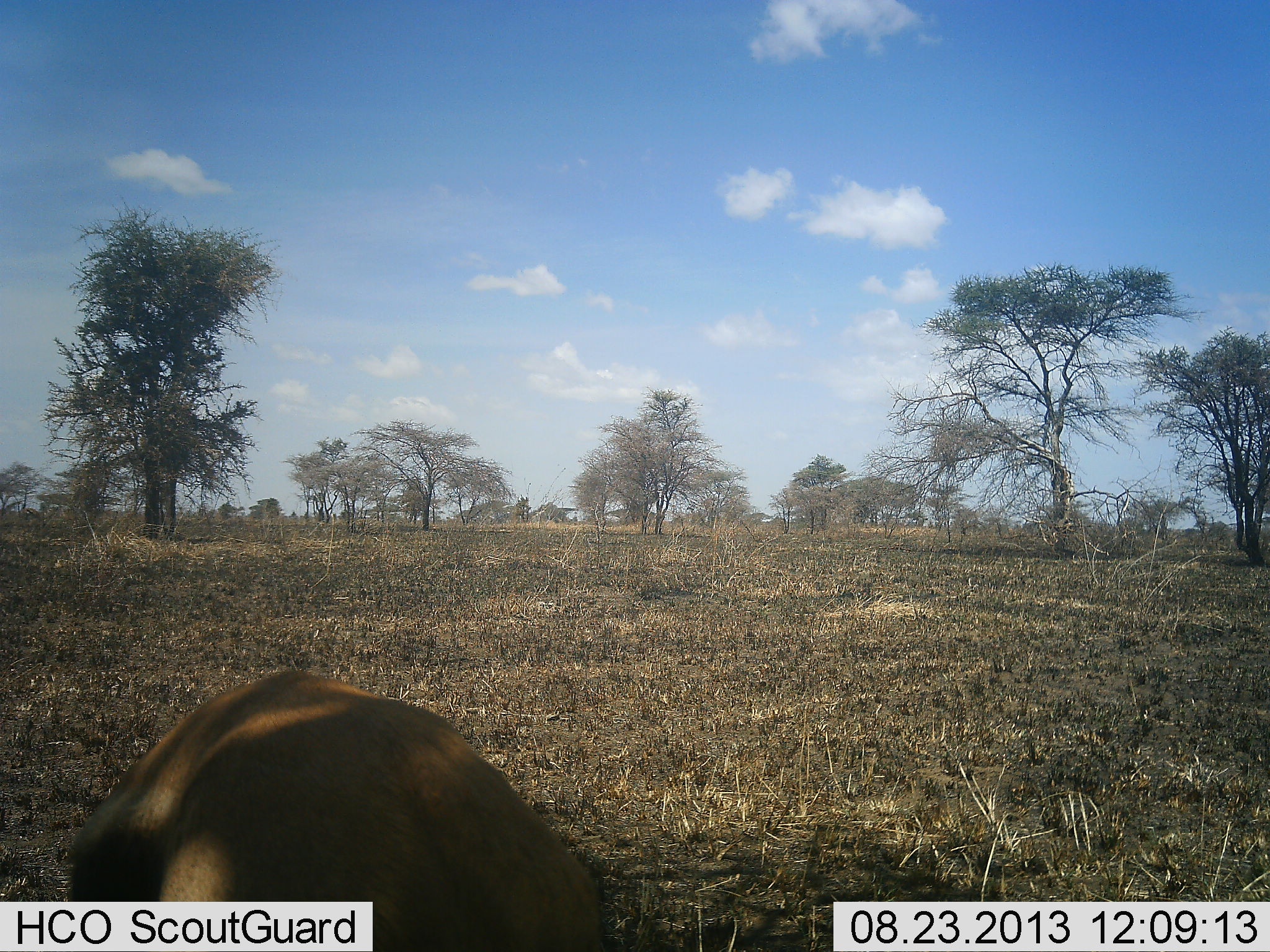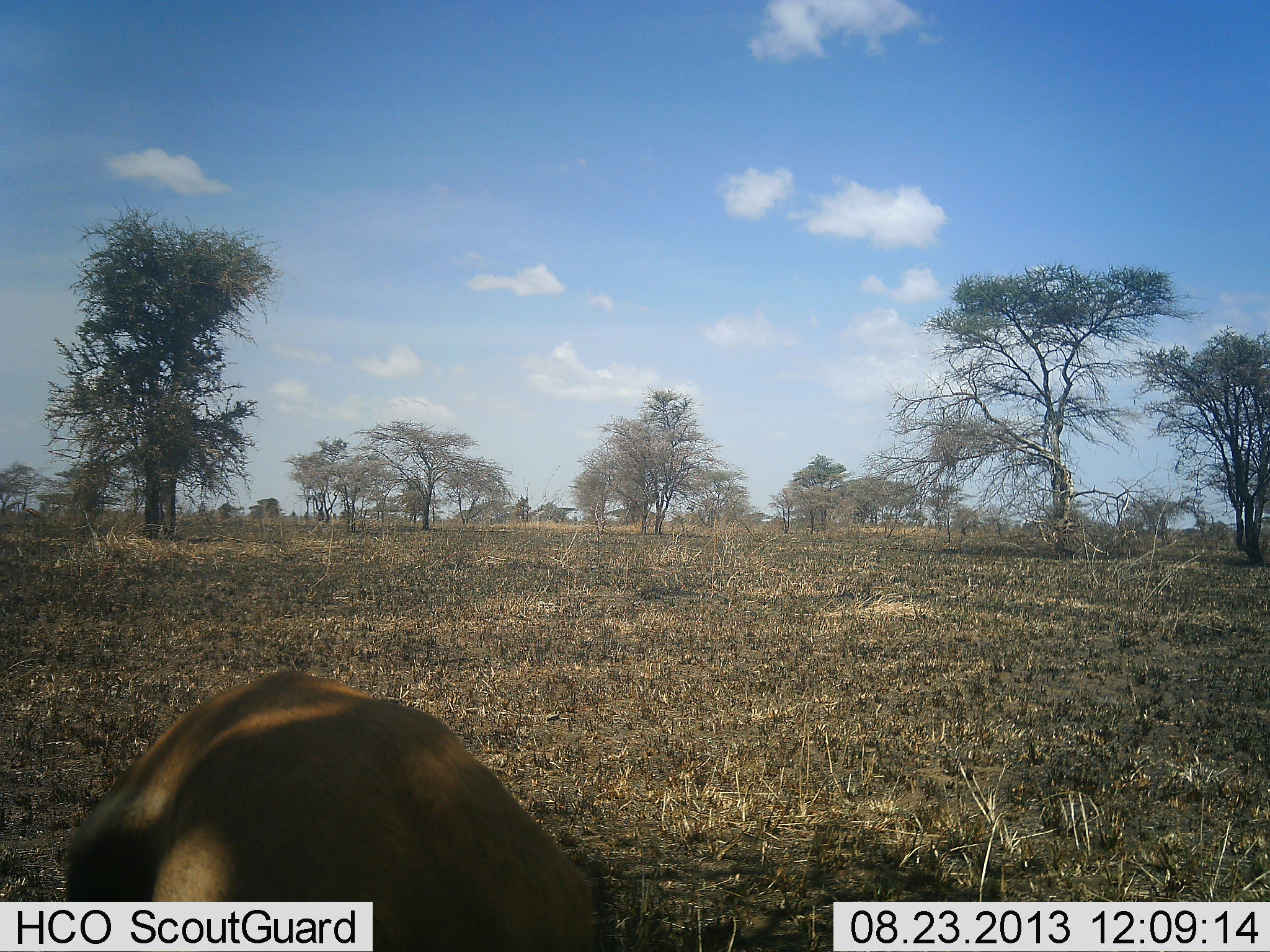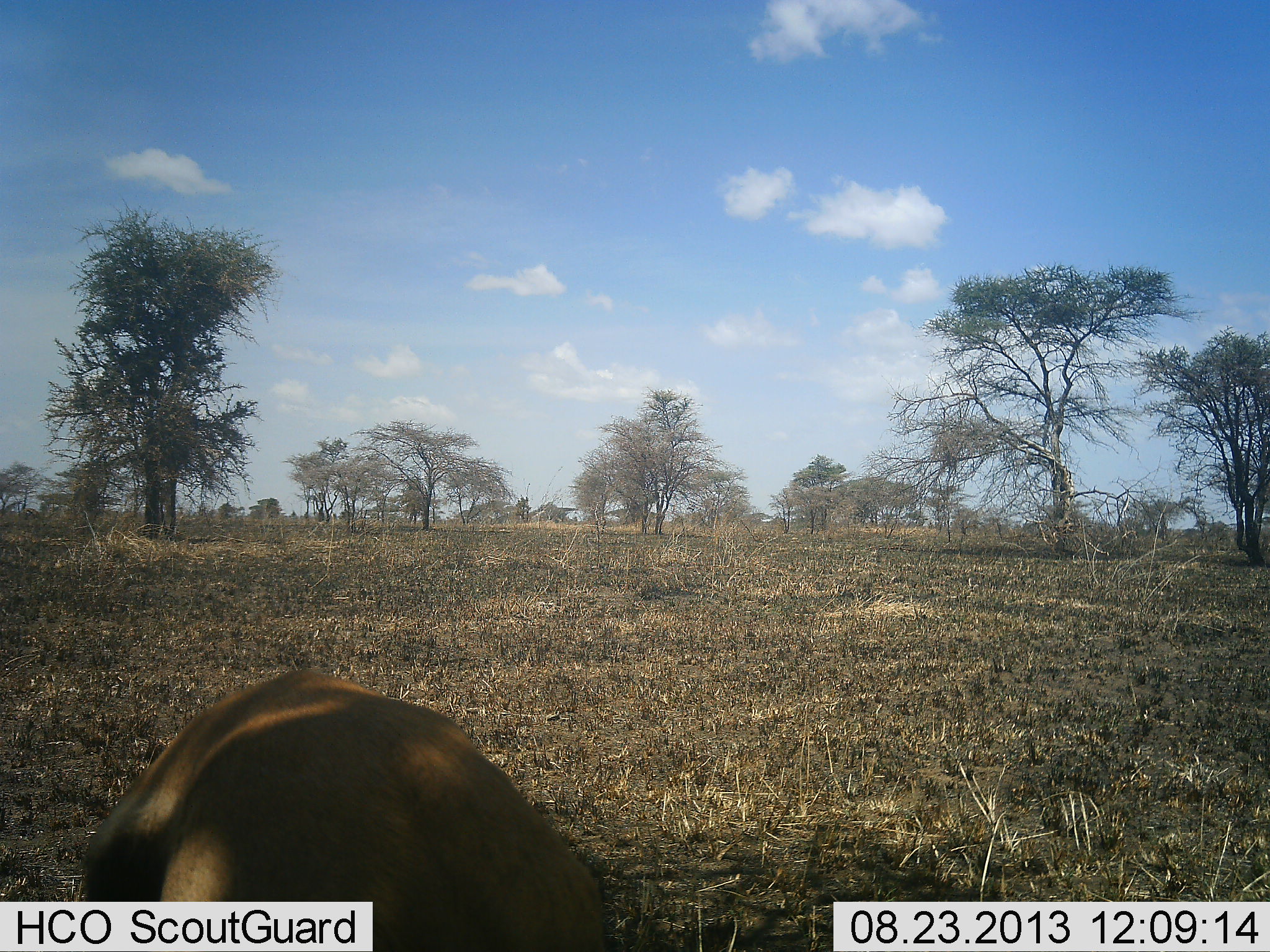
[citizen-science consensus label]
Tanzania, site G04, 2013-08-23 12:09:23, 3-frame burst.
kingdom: Animalia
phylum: Chordata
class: Mammalia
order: Artiodactyla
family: Bovidae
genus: Eudorcas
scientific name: Eudorcas thomsonii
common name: thomson's gazelle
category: gazellethomsons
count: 1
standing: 50%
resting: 0%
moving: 0%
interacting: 0%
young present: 0%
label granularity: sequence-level